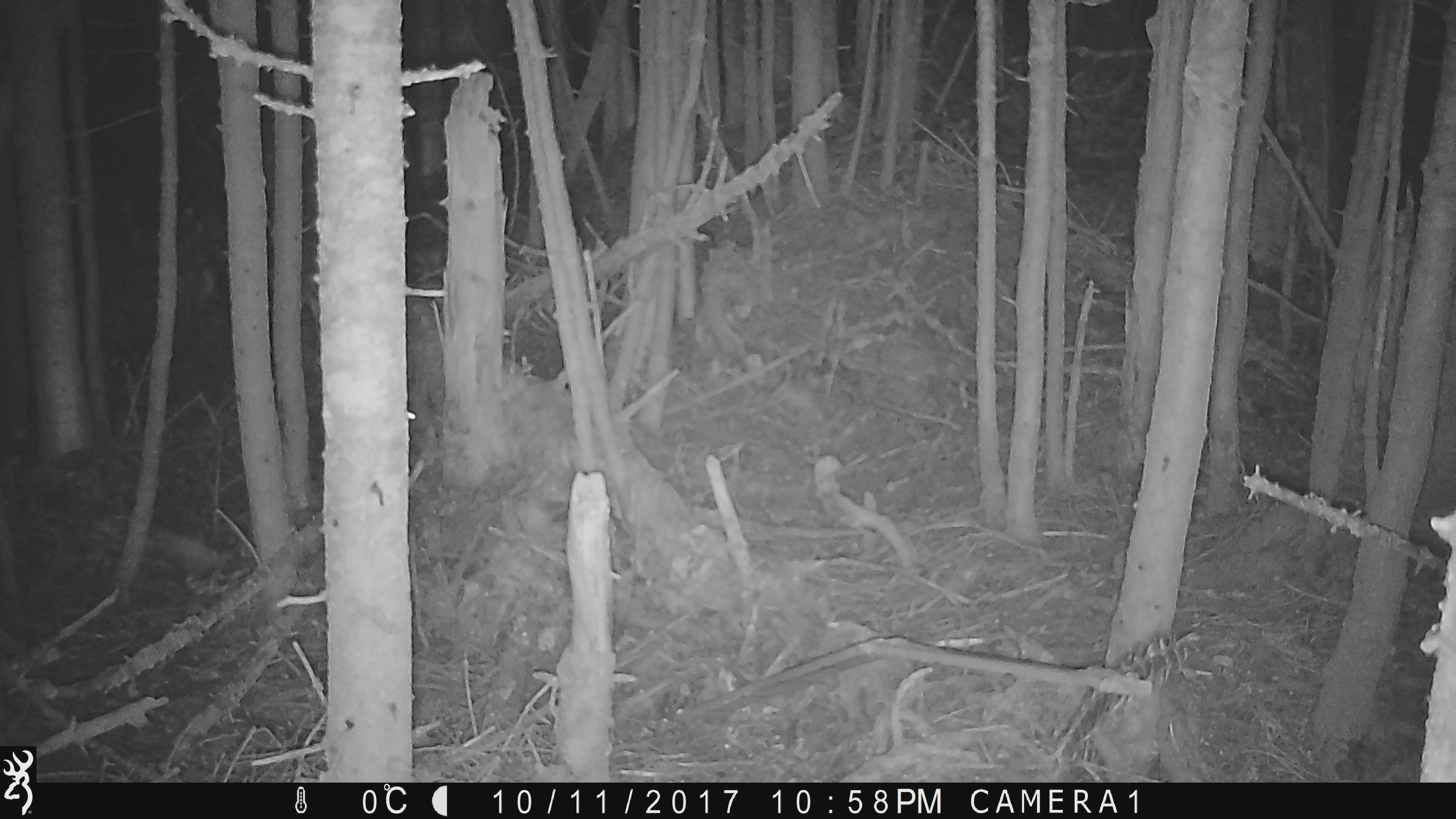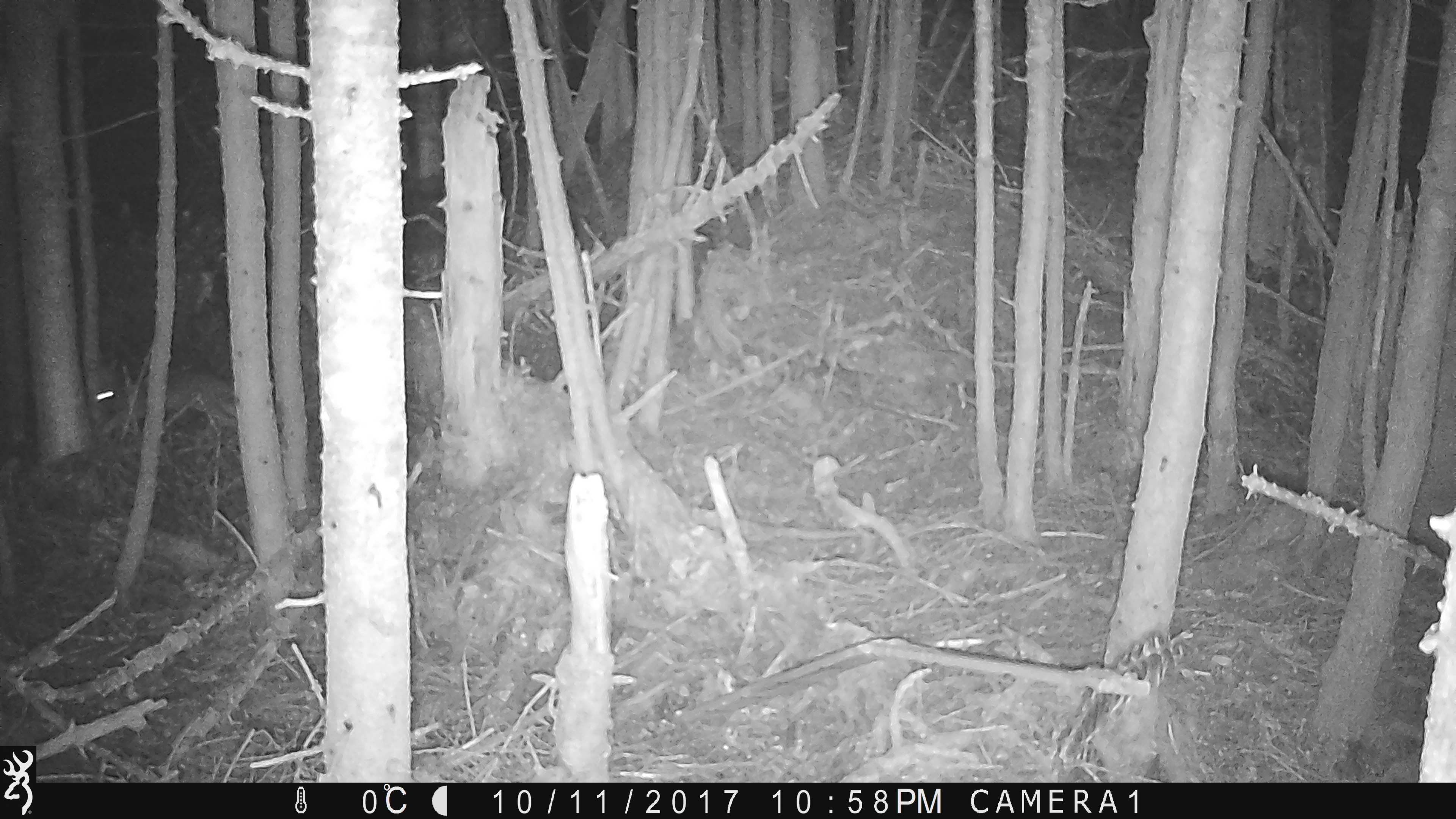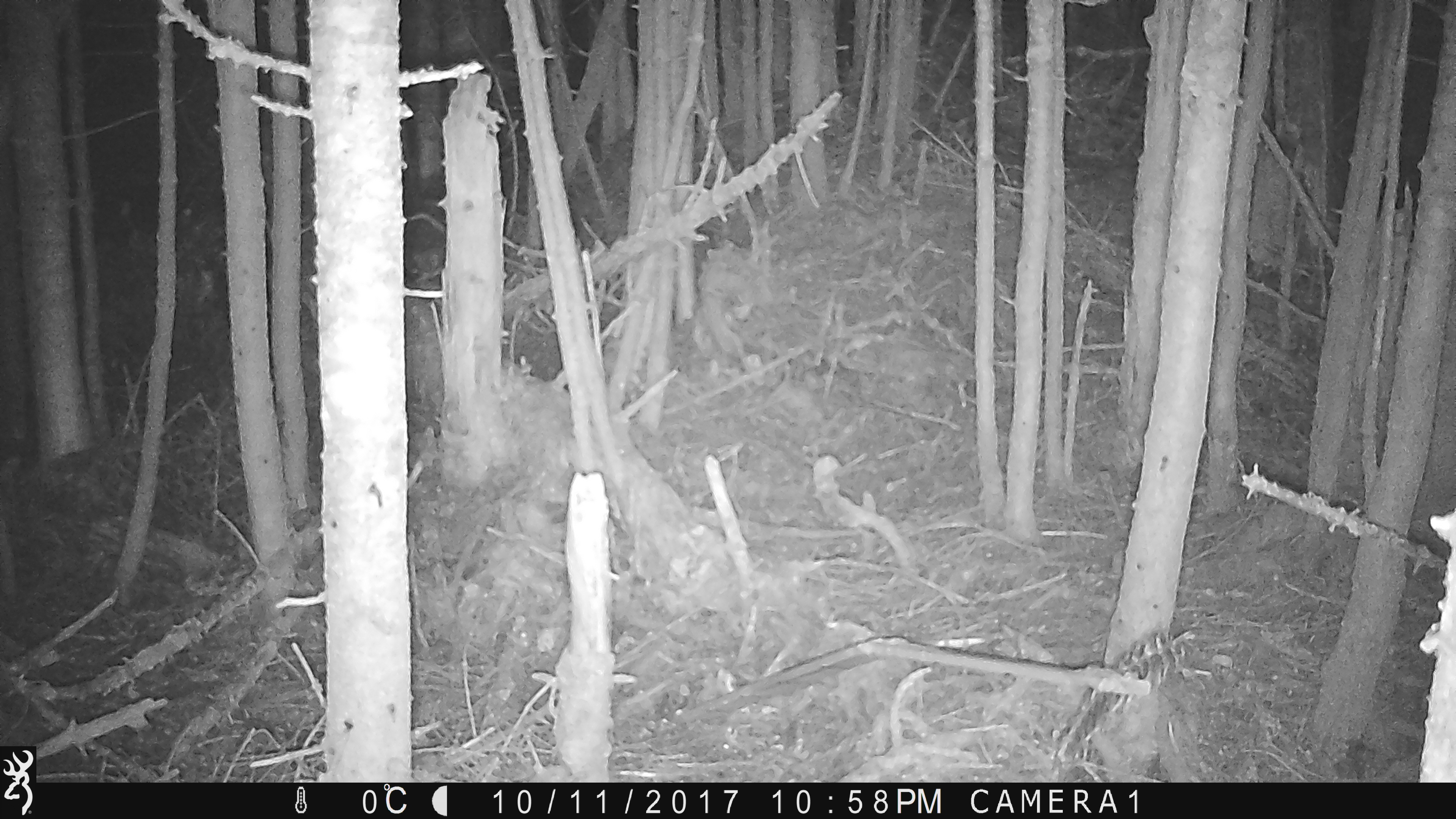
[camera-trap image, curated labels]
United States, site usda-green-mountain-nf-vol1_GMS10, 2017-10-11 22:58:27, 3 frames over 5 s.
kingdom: Animalia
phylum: Chordata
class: Mammalia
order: Lagomorpha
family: Leporidae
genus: Lepus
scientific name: Lepus americanus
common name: snowshoe hare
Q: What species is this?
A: Snowshoe hare (Lepus americanus).